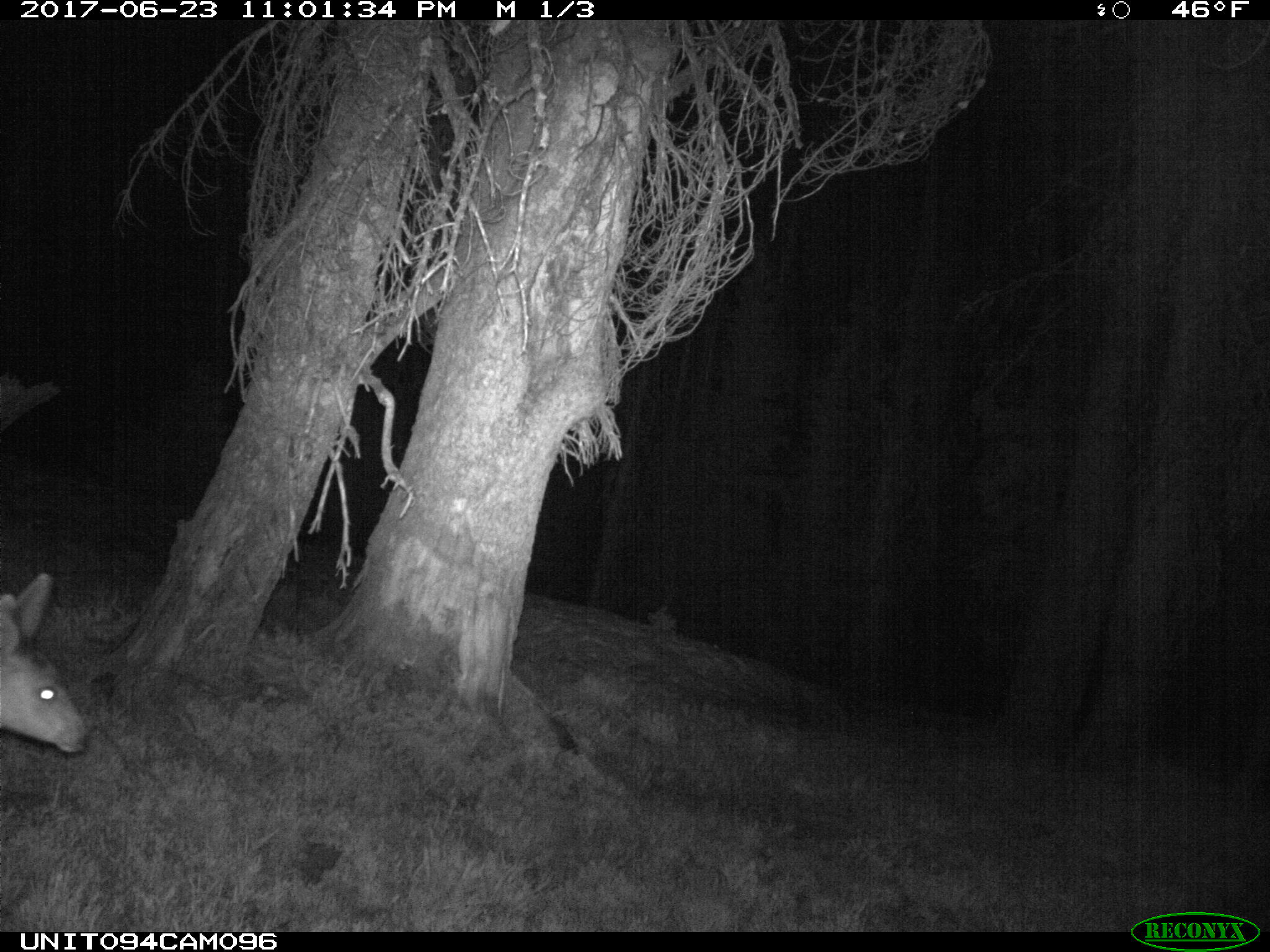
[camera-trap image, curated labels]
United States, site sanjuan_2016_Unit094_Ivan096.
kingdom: Animalia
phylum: Chordata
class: Mammalia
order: Artiodactyla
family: Cervidae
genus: Odocoileus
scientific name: Odocoileus hemionus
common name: mule deer